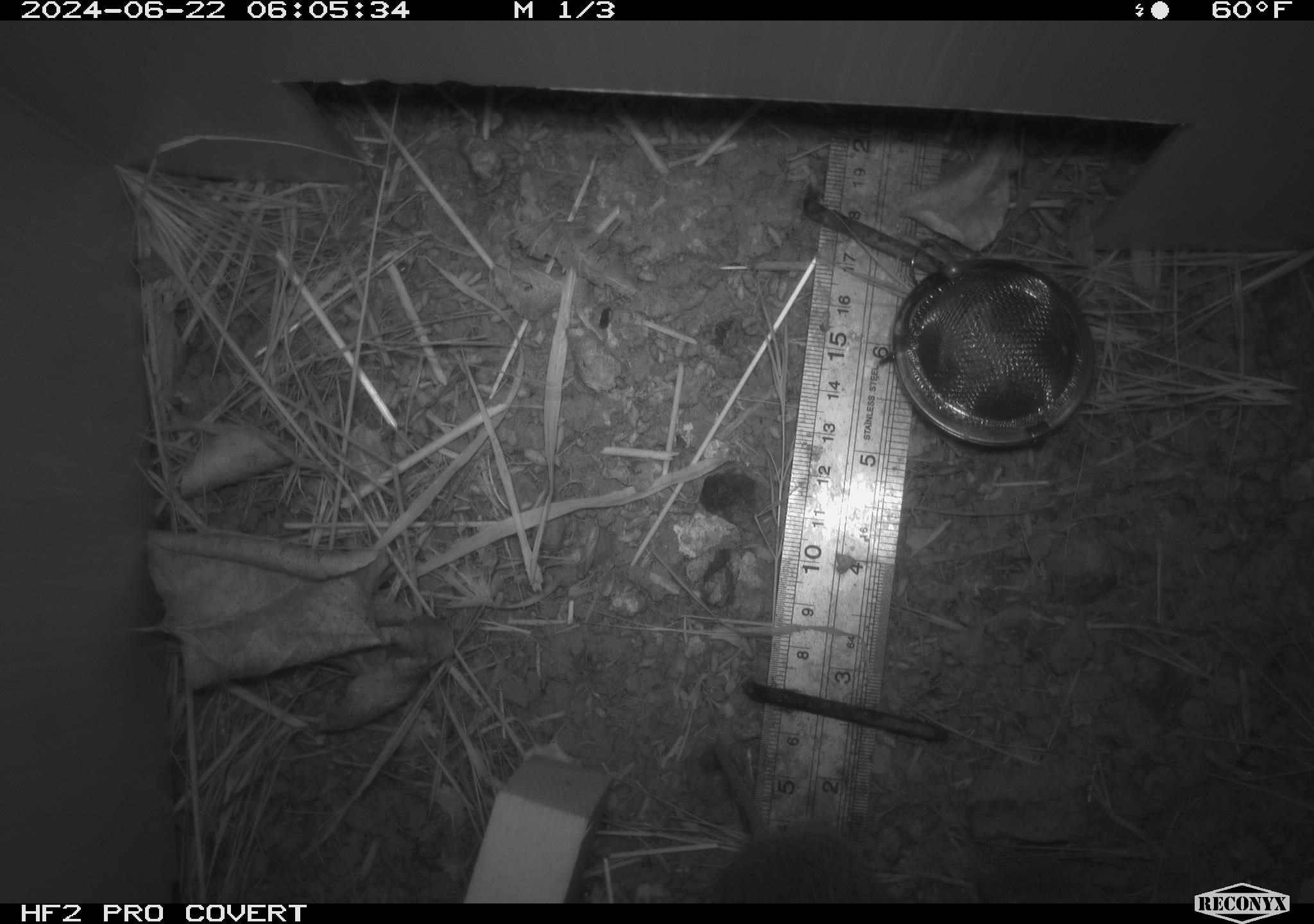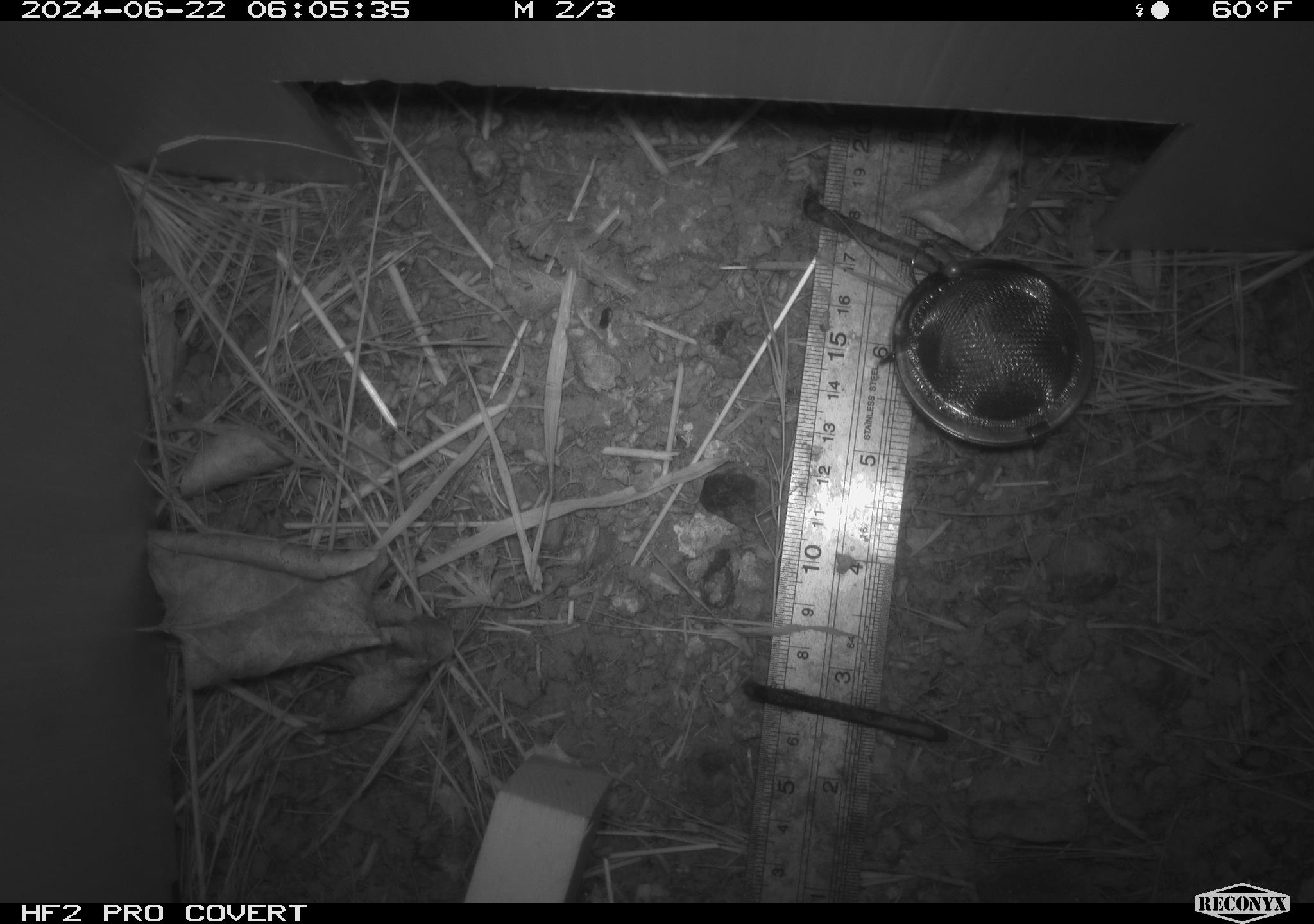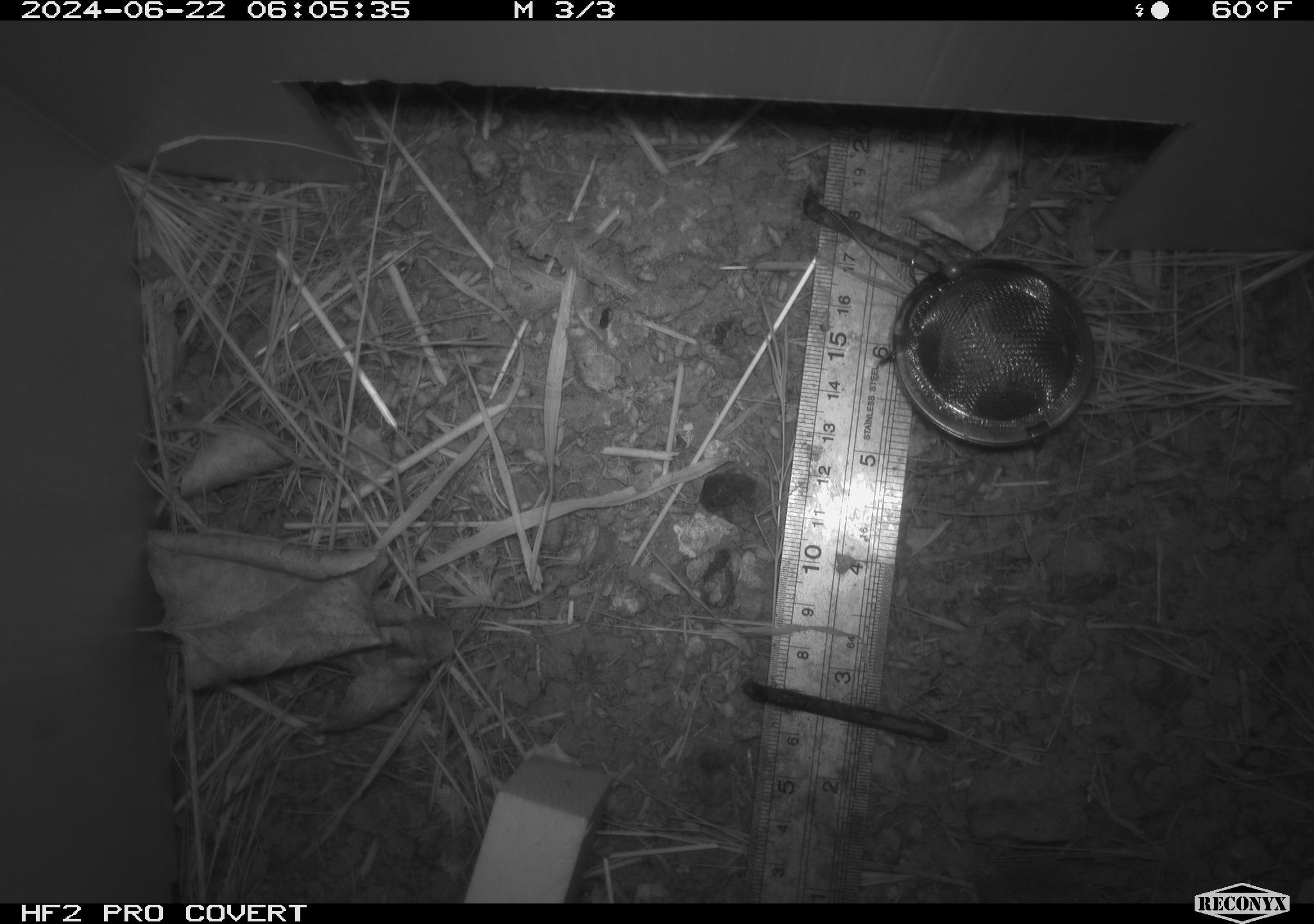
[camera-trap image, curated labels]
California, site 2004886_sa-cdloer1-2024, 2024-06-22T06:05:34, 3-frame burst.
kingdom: Animalia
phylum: Chordata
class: Mammalia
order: Rodentia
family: Cricetidae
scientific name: Arvicolinae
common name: voles, lemmings, and muskrats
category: arvicolinae subfamily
Arvicolinae subfamily (voles, lemmings, and muskrats) (Arvicolinae).